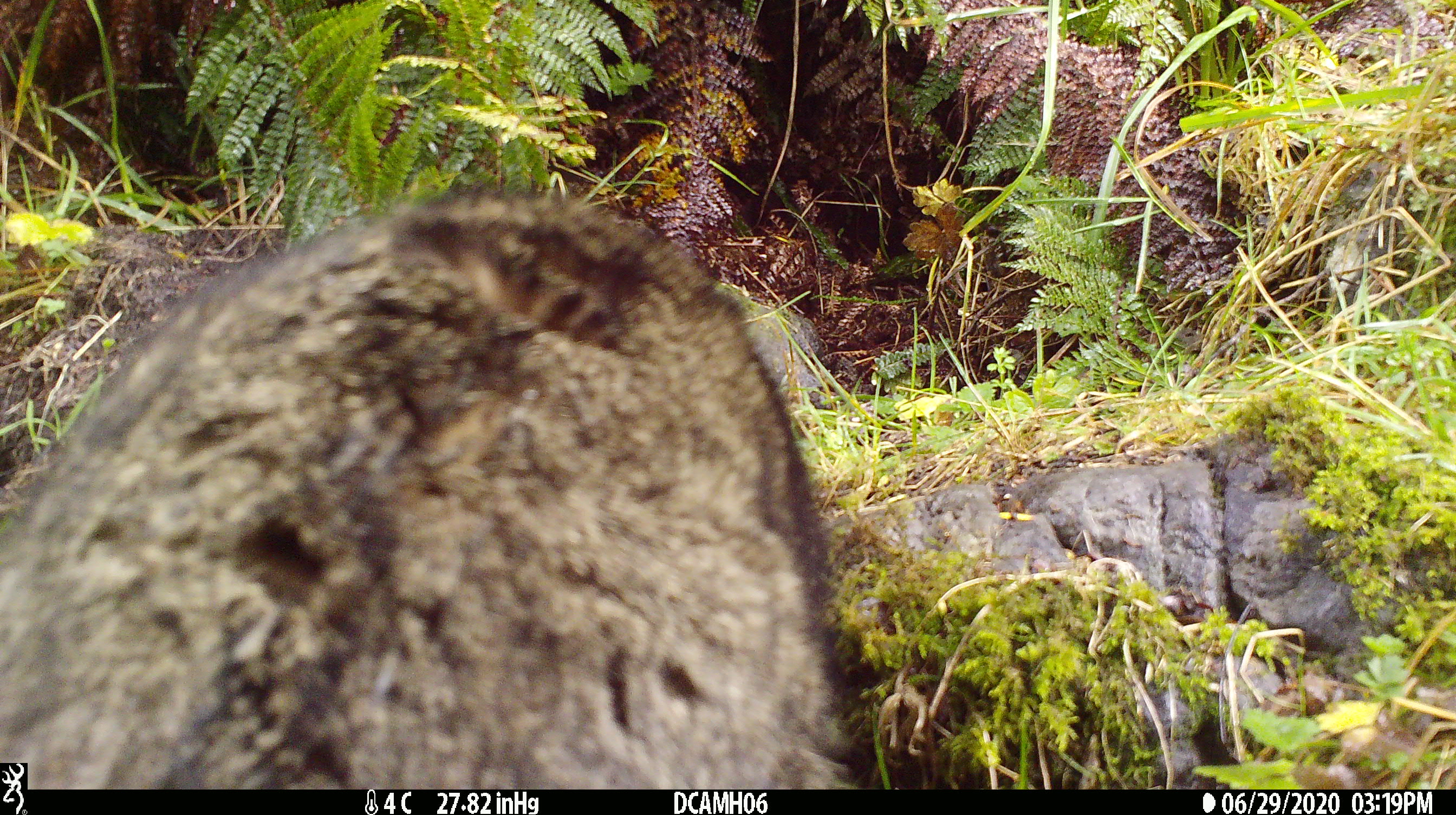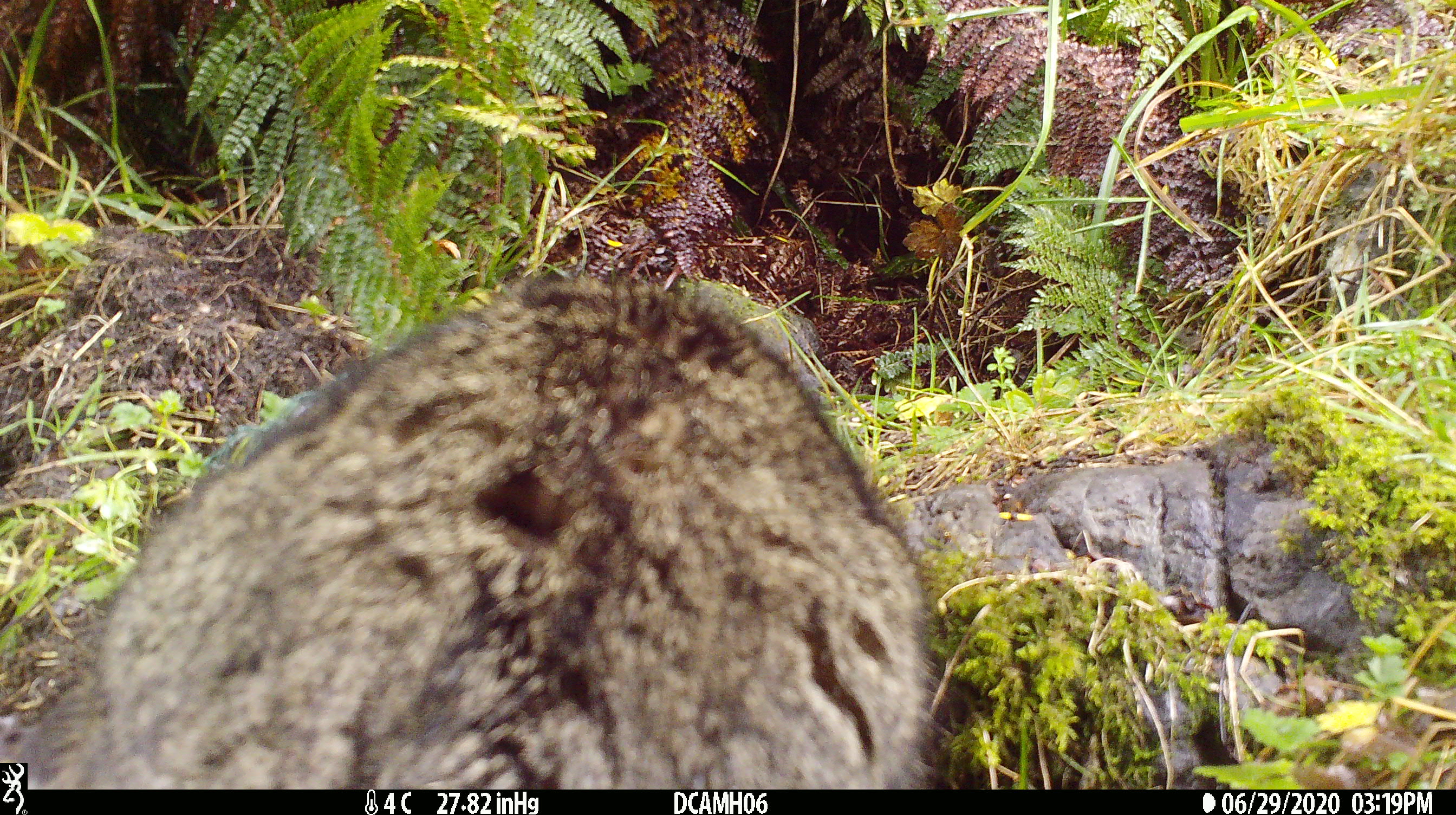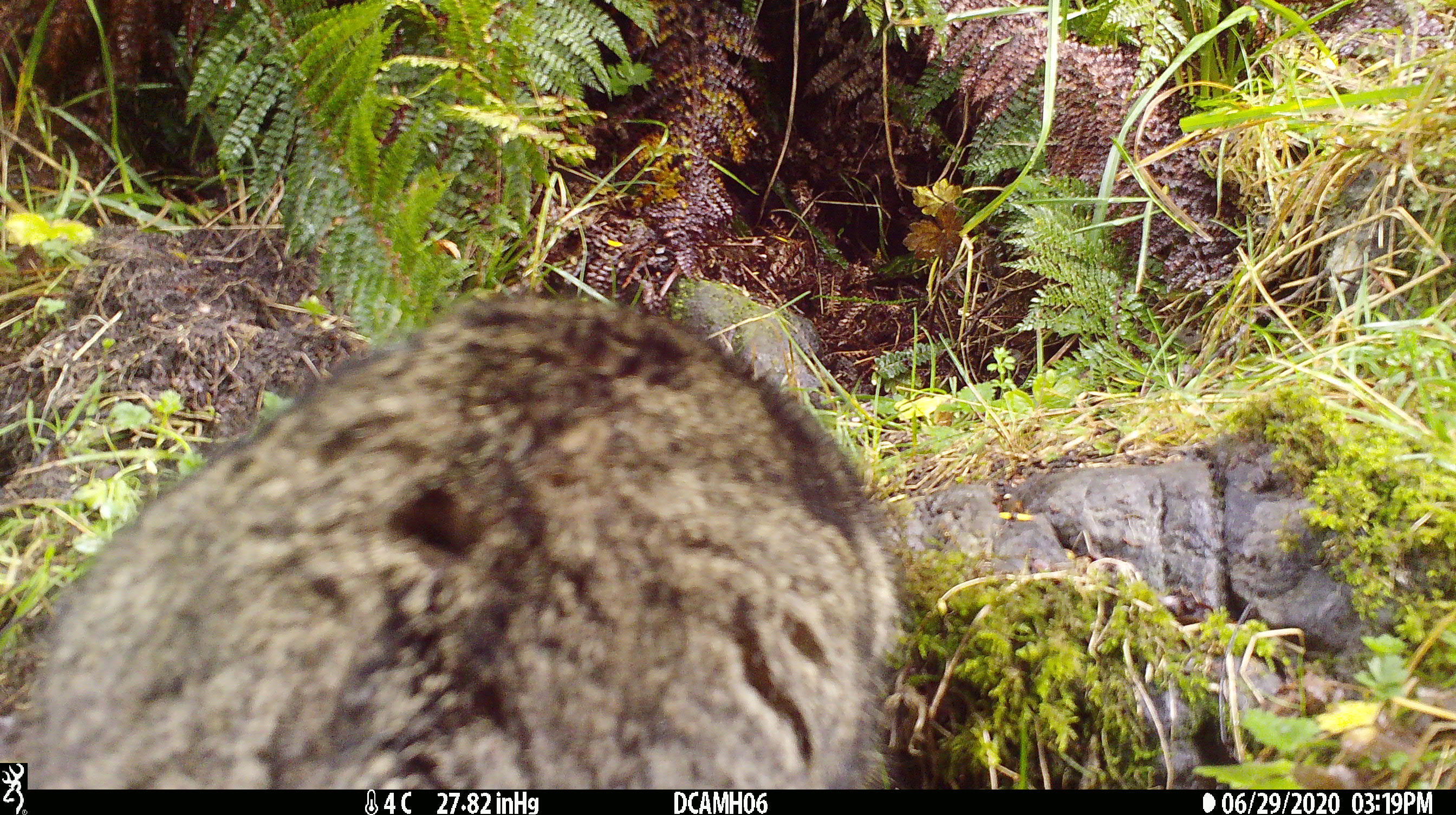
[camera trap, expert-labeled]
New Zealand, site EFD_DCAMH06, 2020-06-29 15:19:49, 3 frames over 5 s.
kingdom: Animalia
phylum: Chordata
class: Mammalia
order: Carnivora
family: Felidae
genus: Felis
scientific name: Felis catus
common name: domestic cat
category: cat